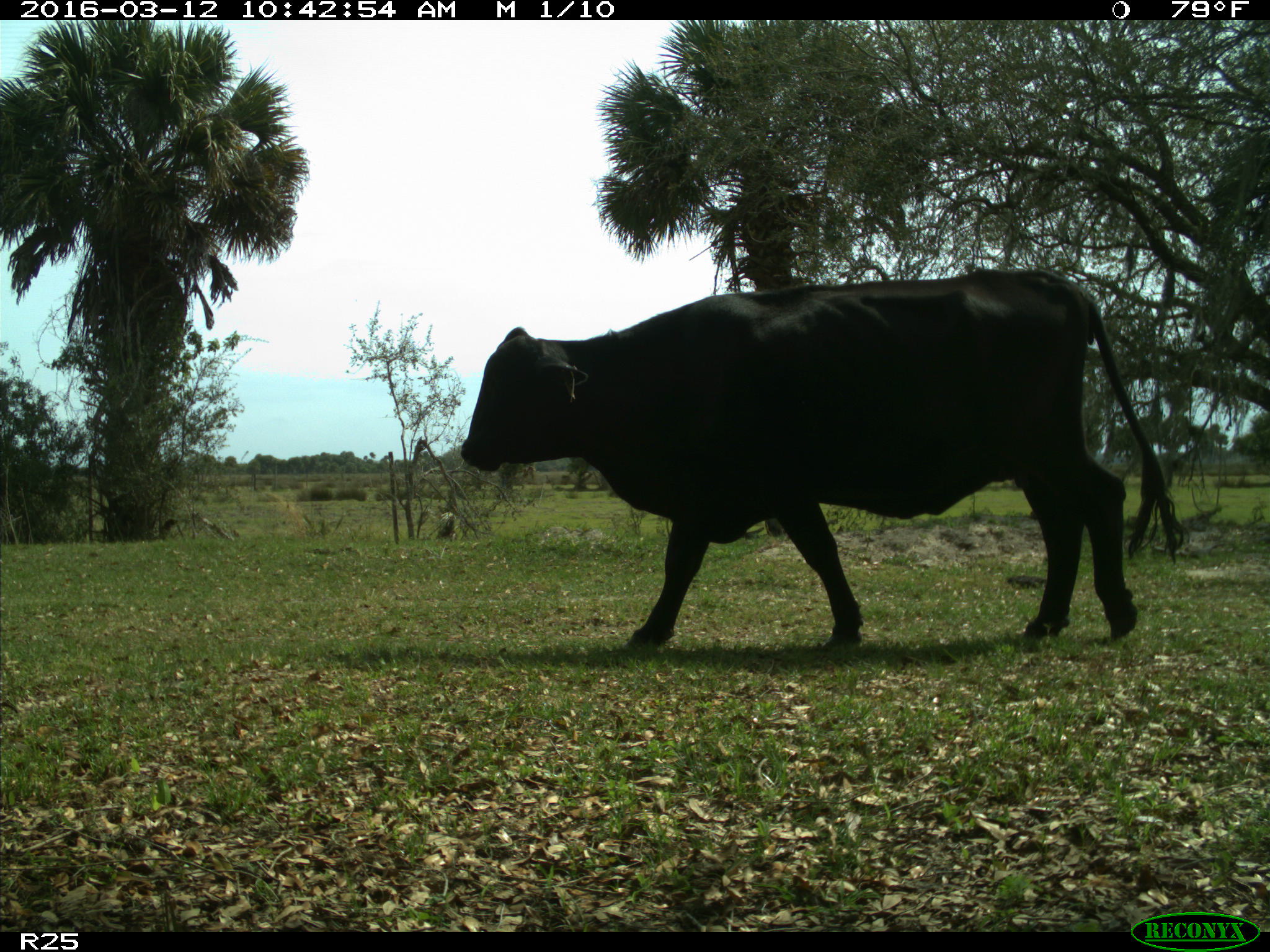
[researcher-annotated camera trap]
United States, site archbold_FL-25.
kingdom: Animalia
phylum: Chordata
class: Mammalia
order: Artiodactyla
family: Bovidae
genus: Bos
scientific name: Bos taurus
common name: domestic cow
Bos taurus (domestic cow).